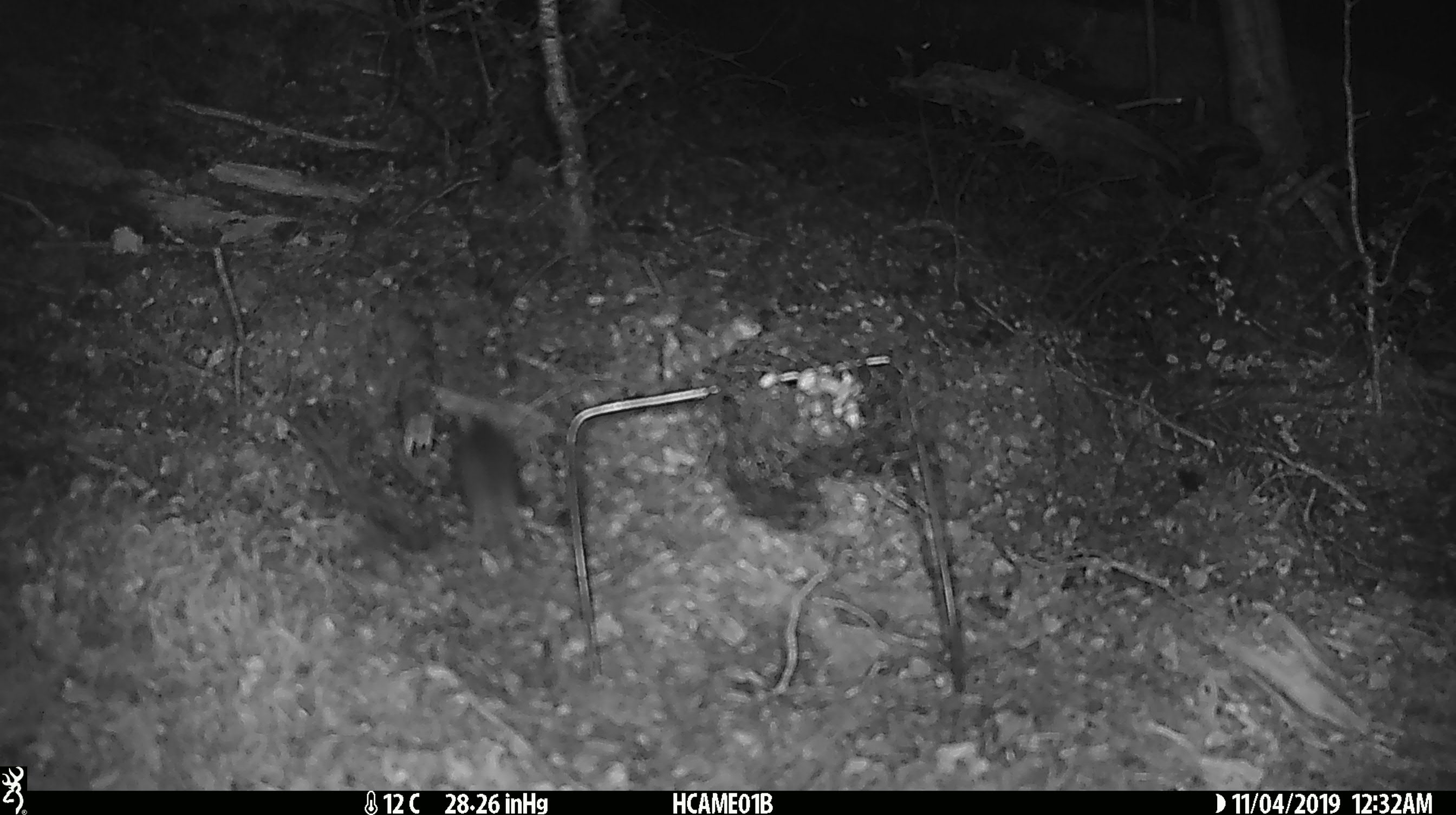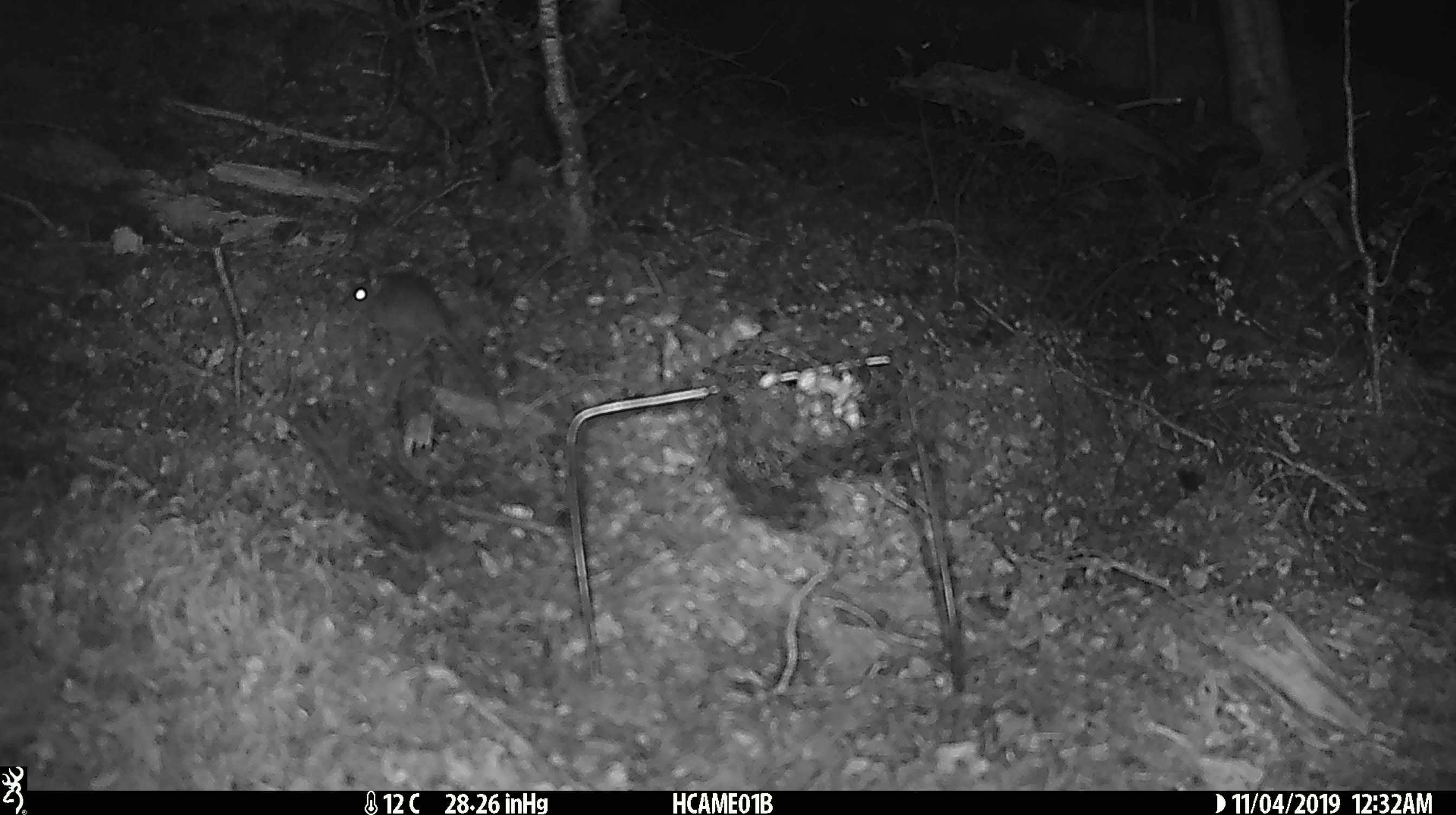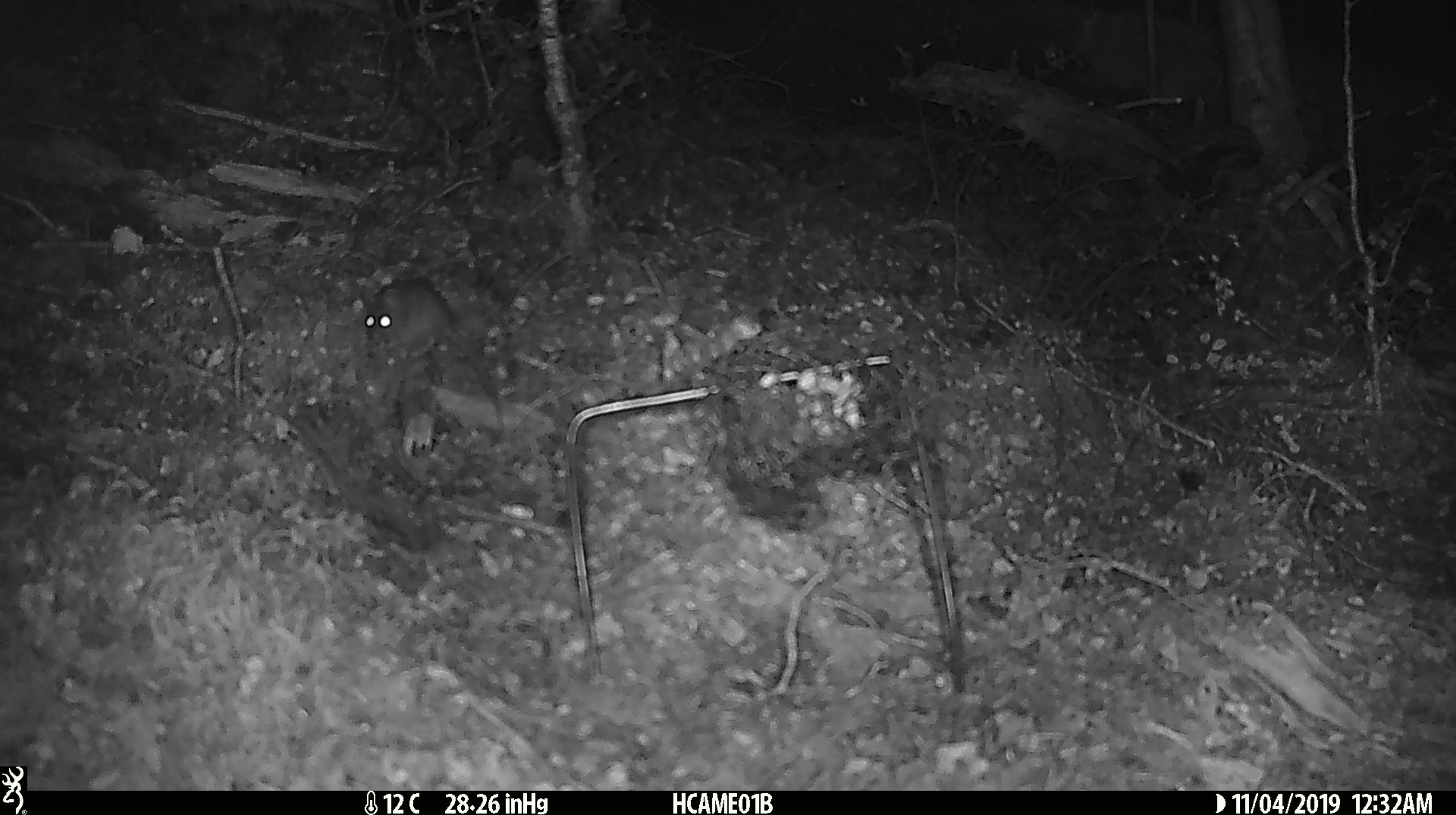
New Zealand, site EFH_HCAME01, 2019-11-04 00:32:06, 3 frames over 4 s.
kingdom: Animalia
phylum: Chordata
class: Mammalia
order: Rodentia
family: Muridae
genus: Mus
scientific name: Mus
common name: mouse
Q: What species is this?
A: Mouse (Mus).